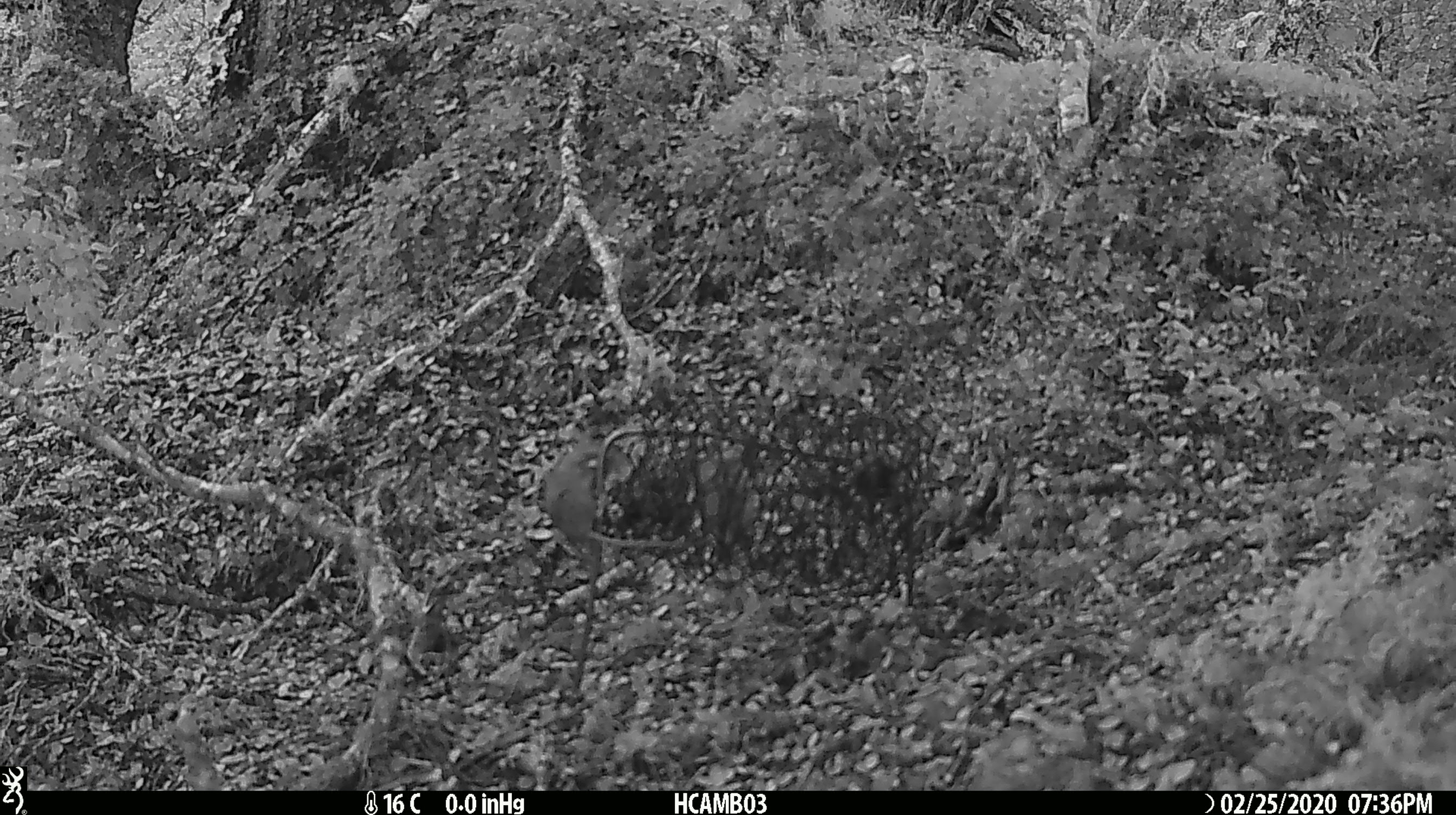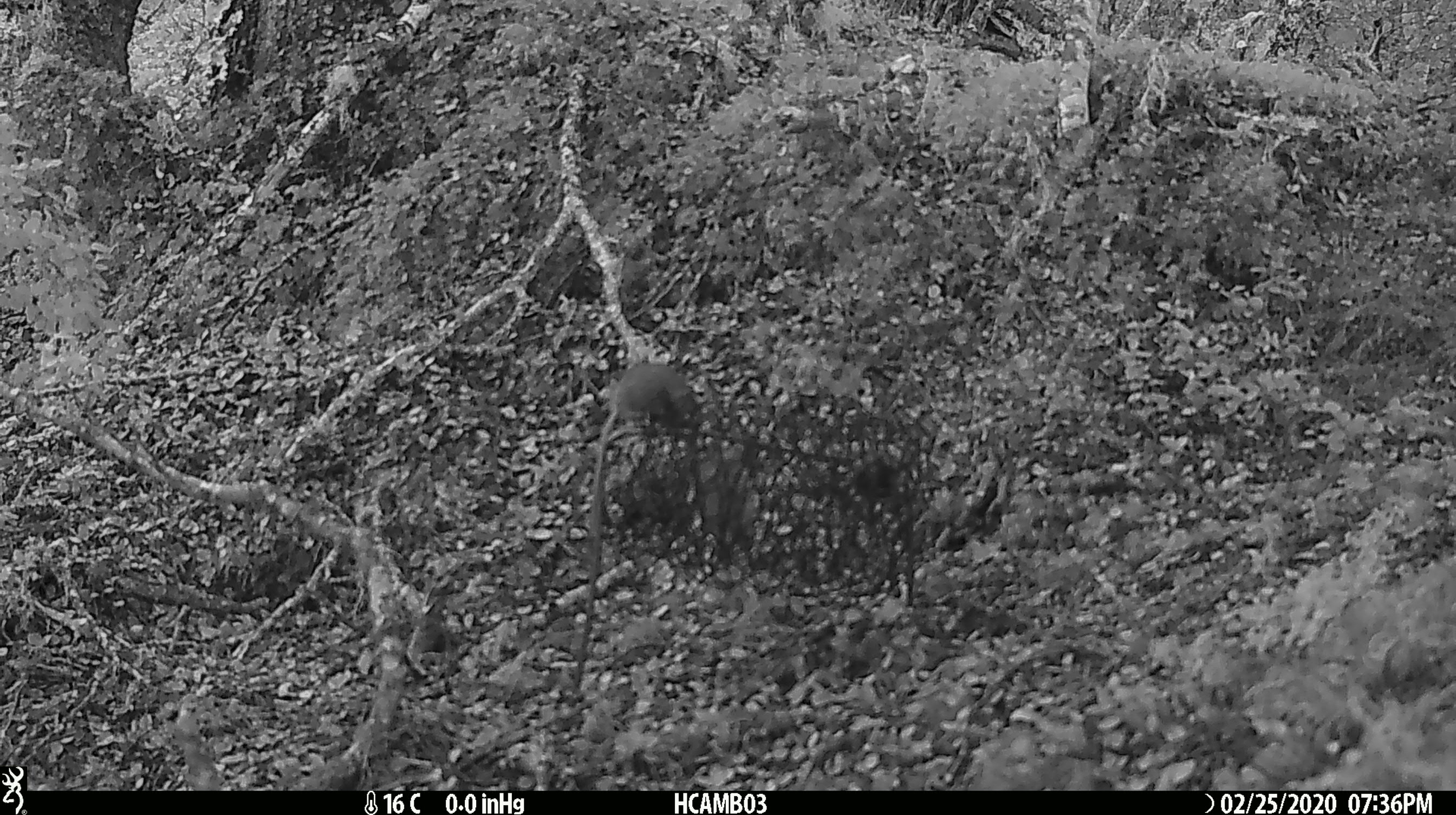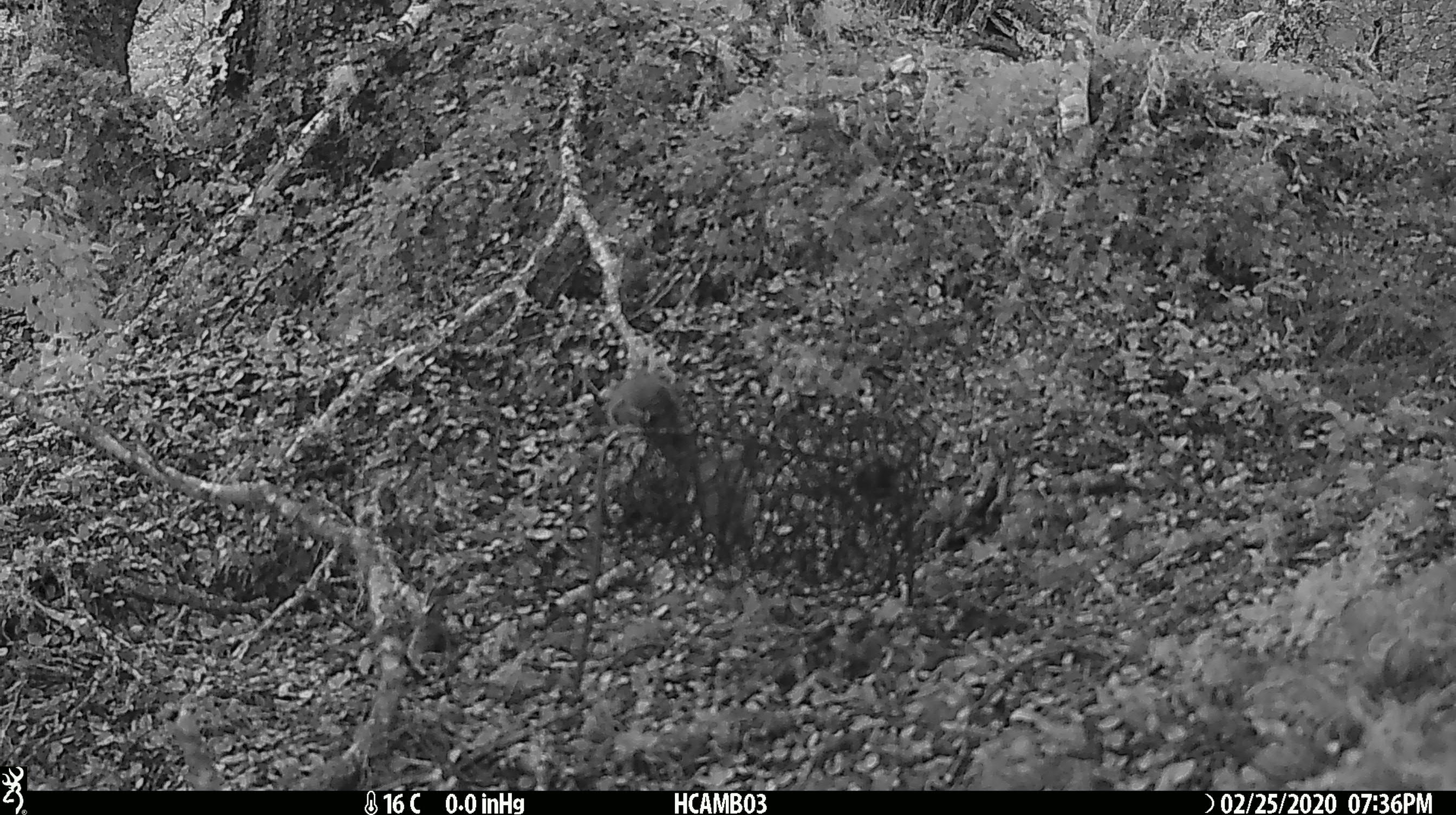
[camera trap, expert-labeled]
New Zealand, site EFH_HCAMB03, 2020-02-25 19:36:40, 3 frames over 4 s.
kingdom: Animalia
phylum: Chordata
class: Mammalia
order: Rodentia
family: Muridae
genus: Mus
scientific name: Mus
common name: mouse